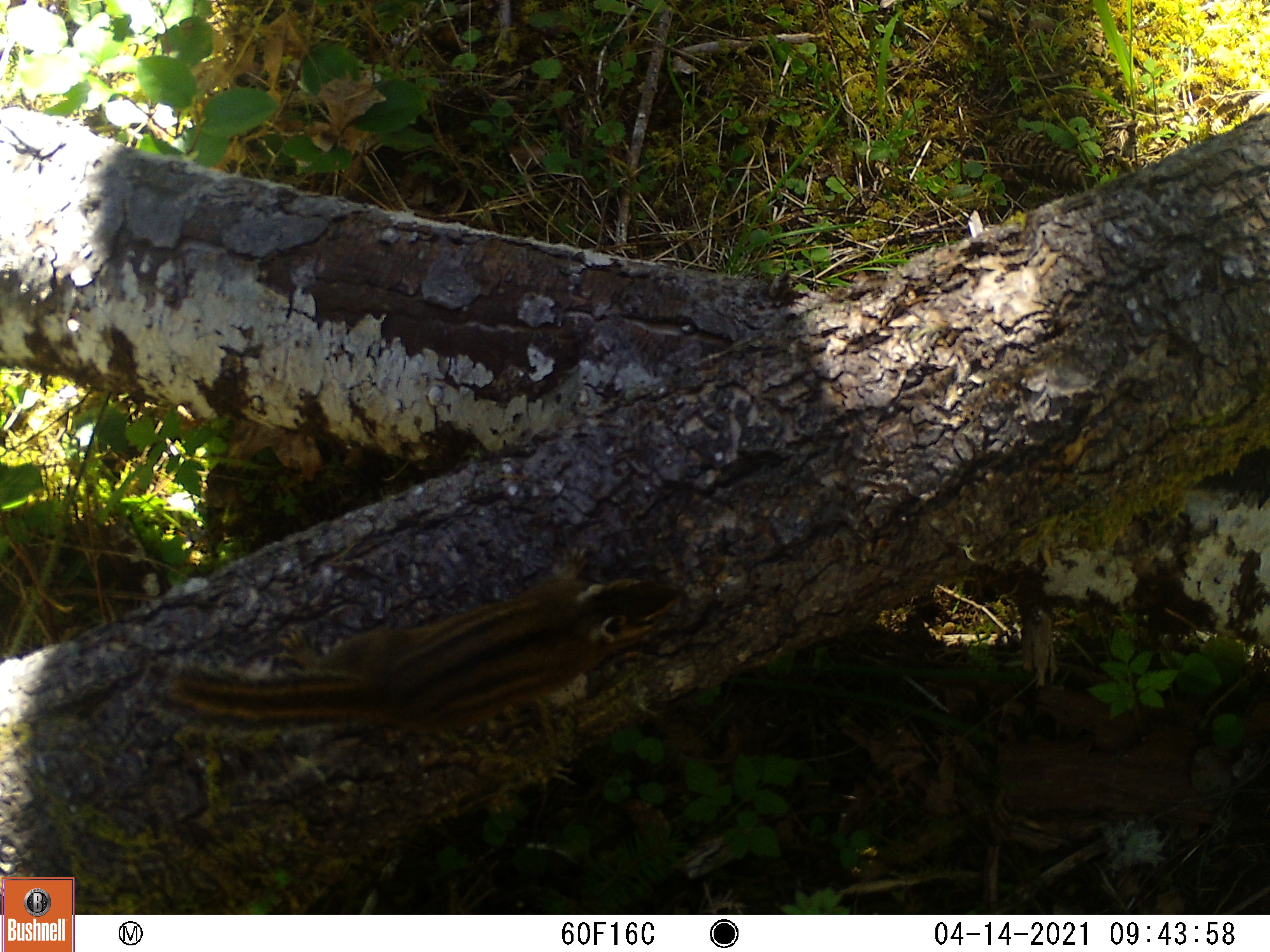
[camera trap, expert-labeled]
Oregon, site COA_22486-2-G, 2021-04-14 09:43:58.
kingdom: Animalia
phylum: Chordata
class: Mammalia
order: Rodentia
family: Sciuridae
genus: Neotamias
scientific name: Neotamias townsendii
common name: townsend's chipmunk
Townsend's chipmunk (Neotamias townsendii).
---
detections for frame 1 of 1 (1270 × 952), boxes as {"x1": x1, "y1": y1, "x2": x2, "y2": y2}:
townsend's chipmunk: {"x1": 150, "y1": 536, "x2": 692, "y2": 745}